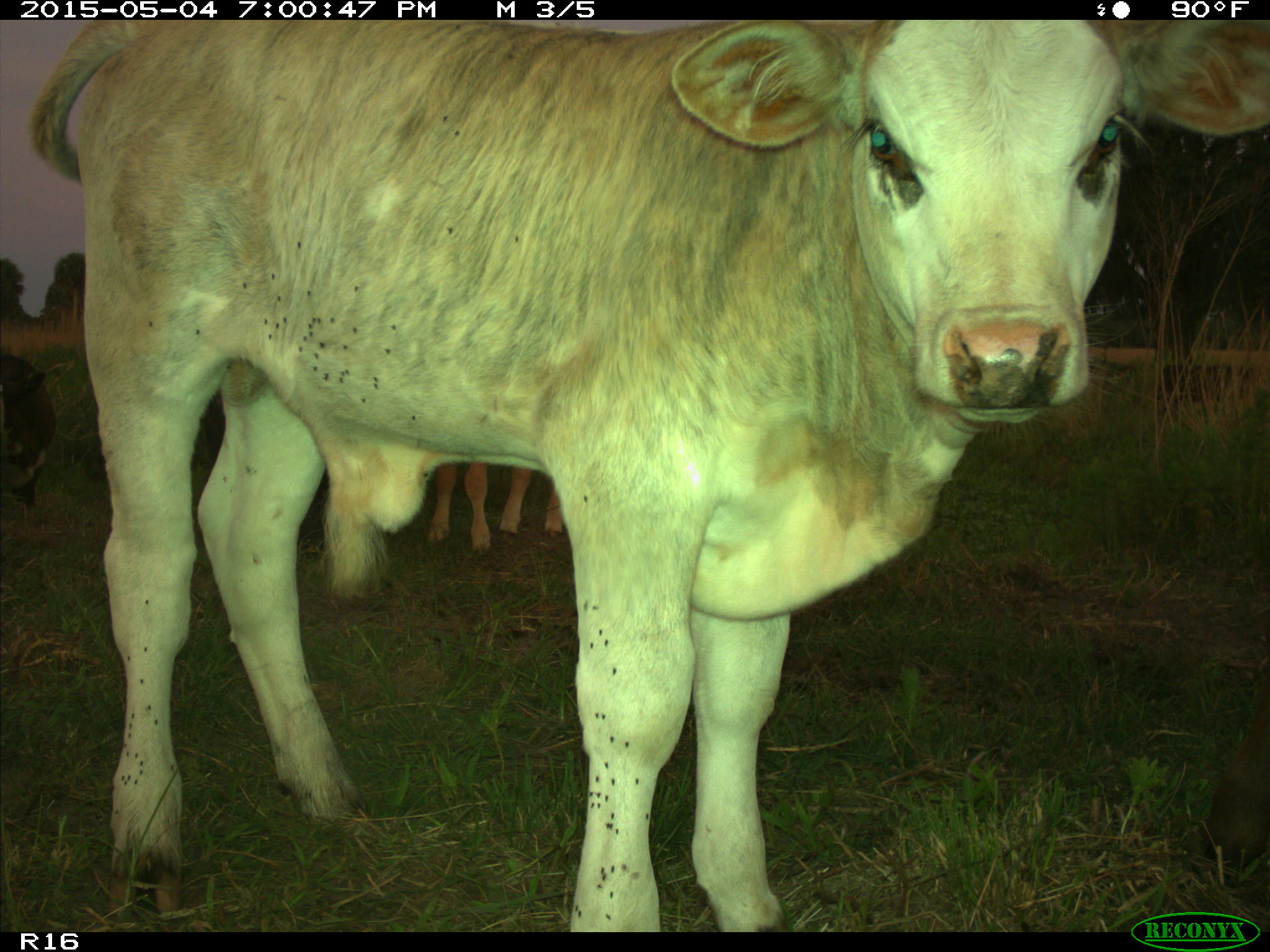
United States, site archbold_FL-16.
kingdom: Animalia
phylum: Chordata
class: Mammalia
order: Artiodactyla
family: Bovidae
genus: Bos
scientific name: Bos taurus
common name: domestic cow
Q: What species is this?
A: Bos taurus (domestic cow).